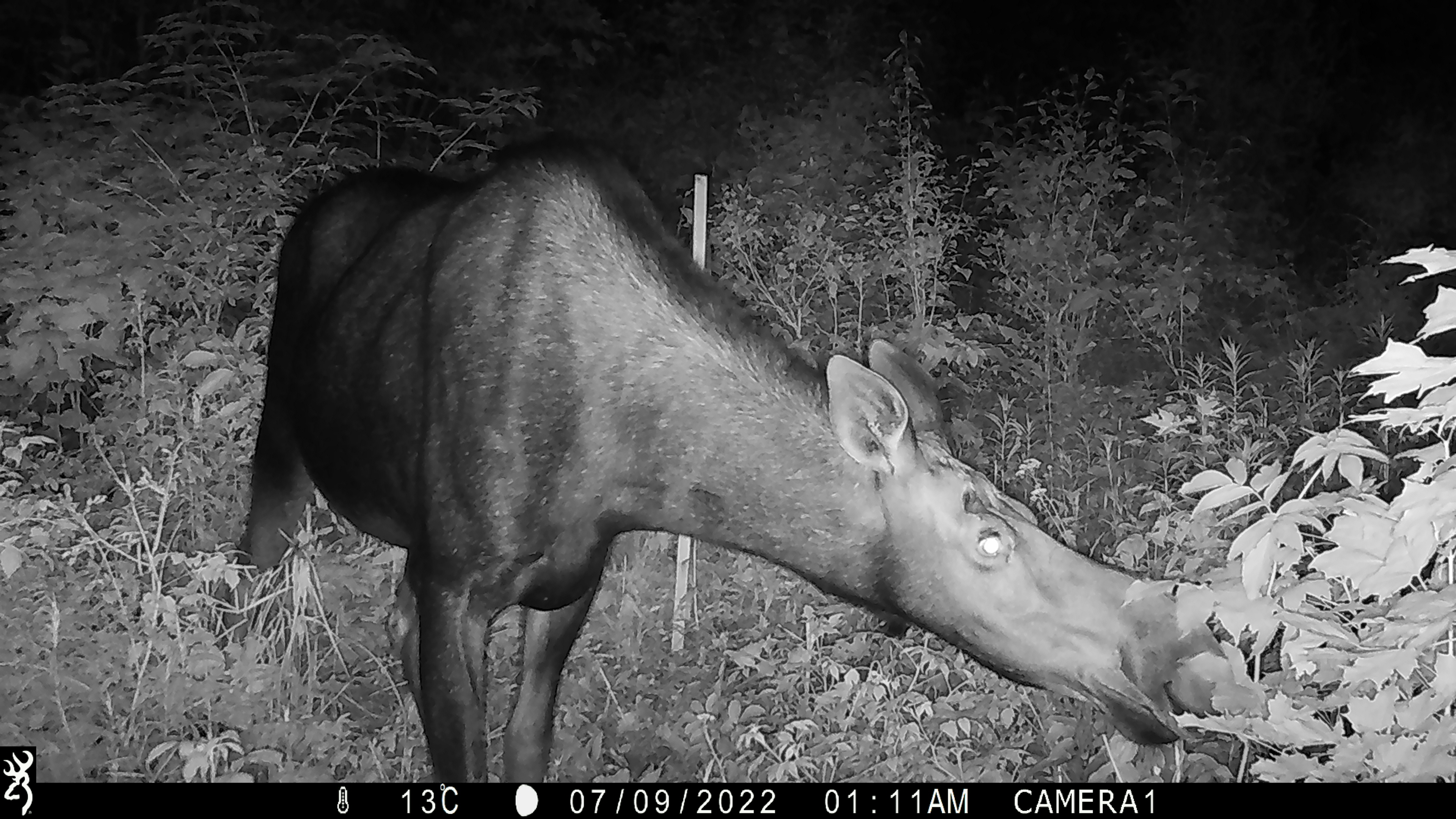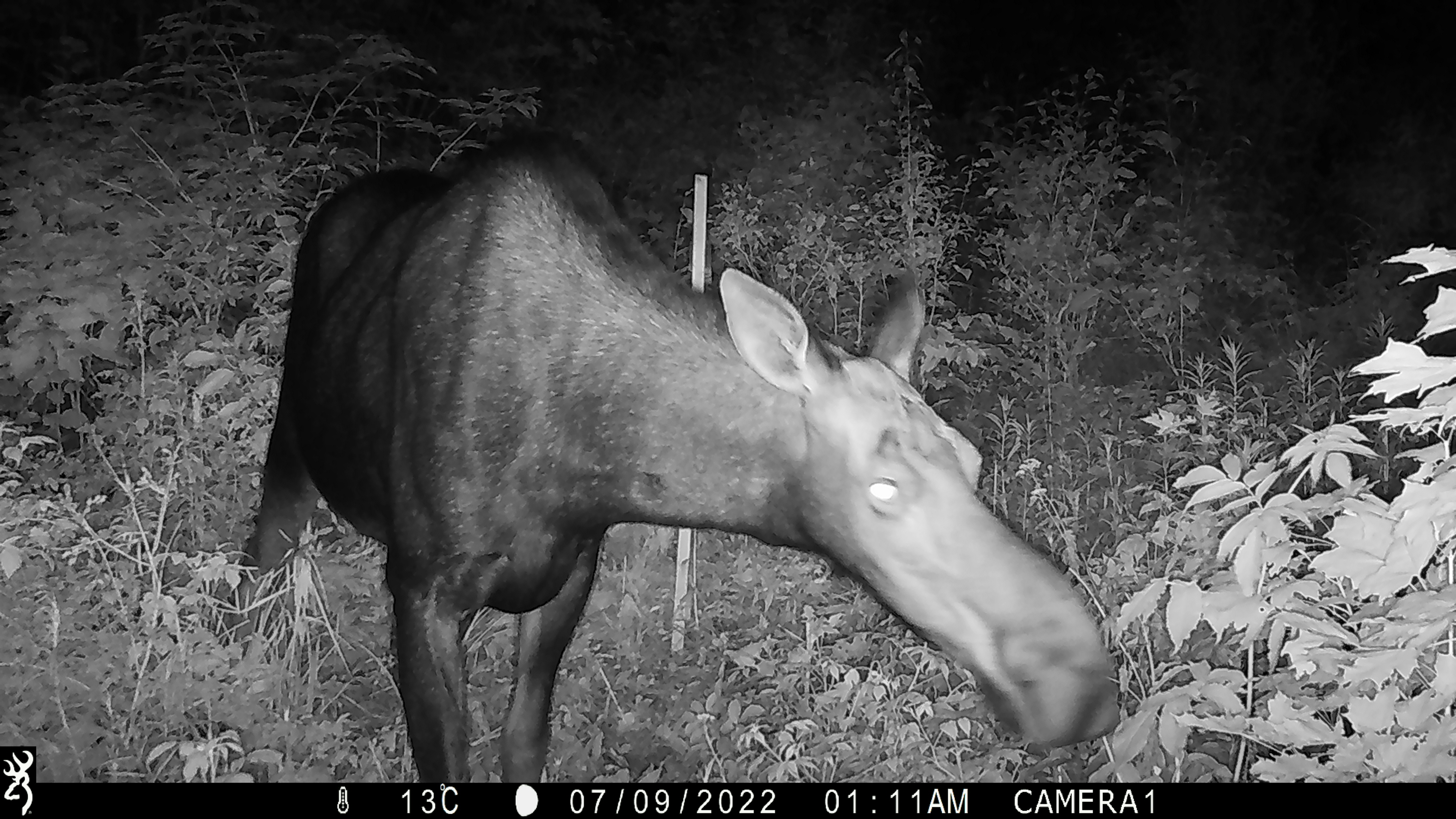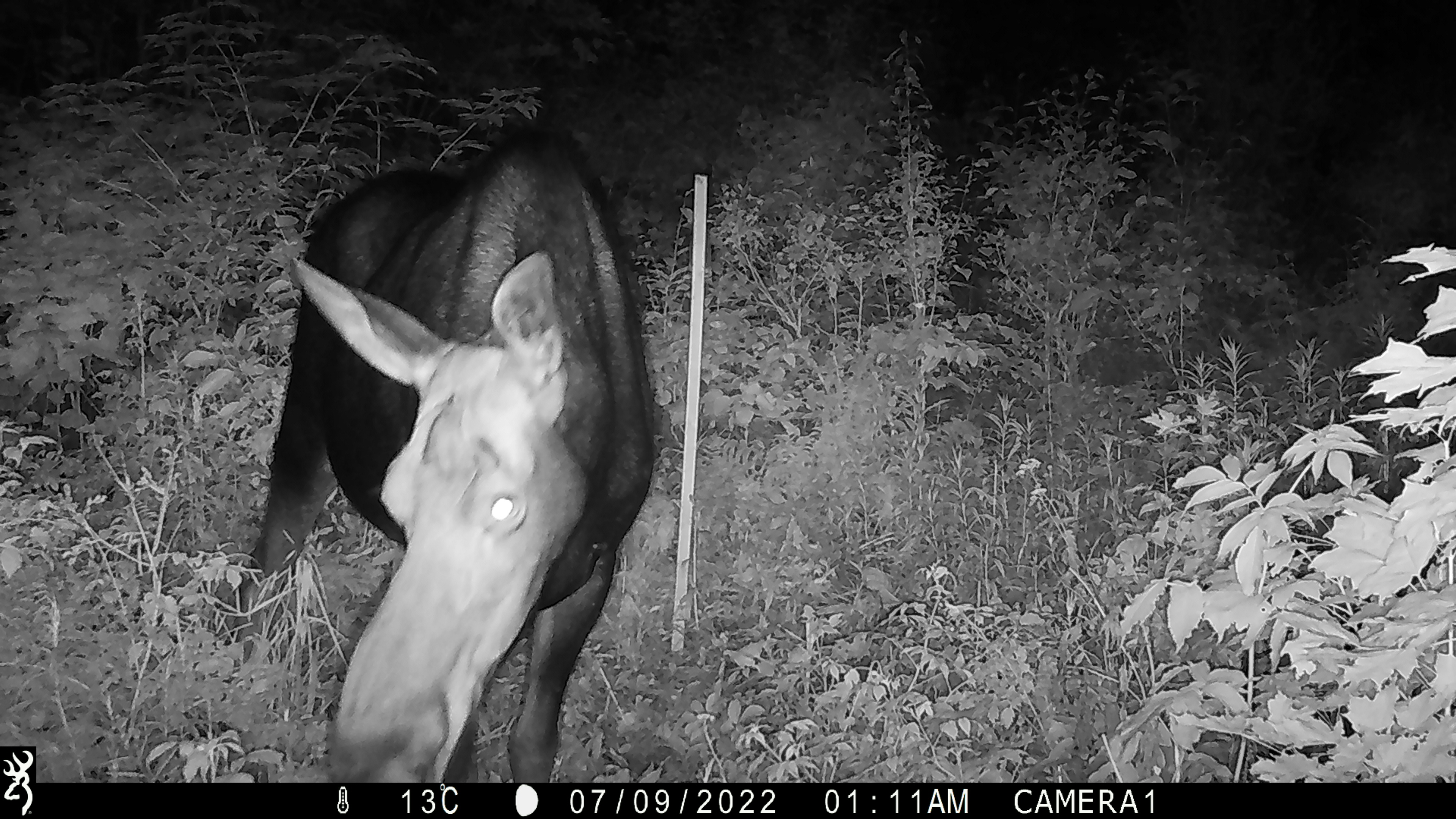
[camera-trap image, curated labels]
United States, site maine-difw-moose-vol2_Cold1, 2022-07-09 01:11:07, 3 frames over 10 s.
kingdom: Animalia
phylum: Chordata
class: Mammalia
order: Artiodactyla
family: Cervidae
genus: Alces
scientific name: Alces alces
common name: moose